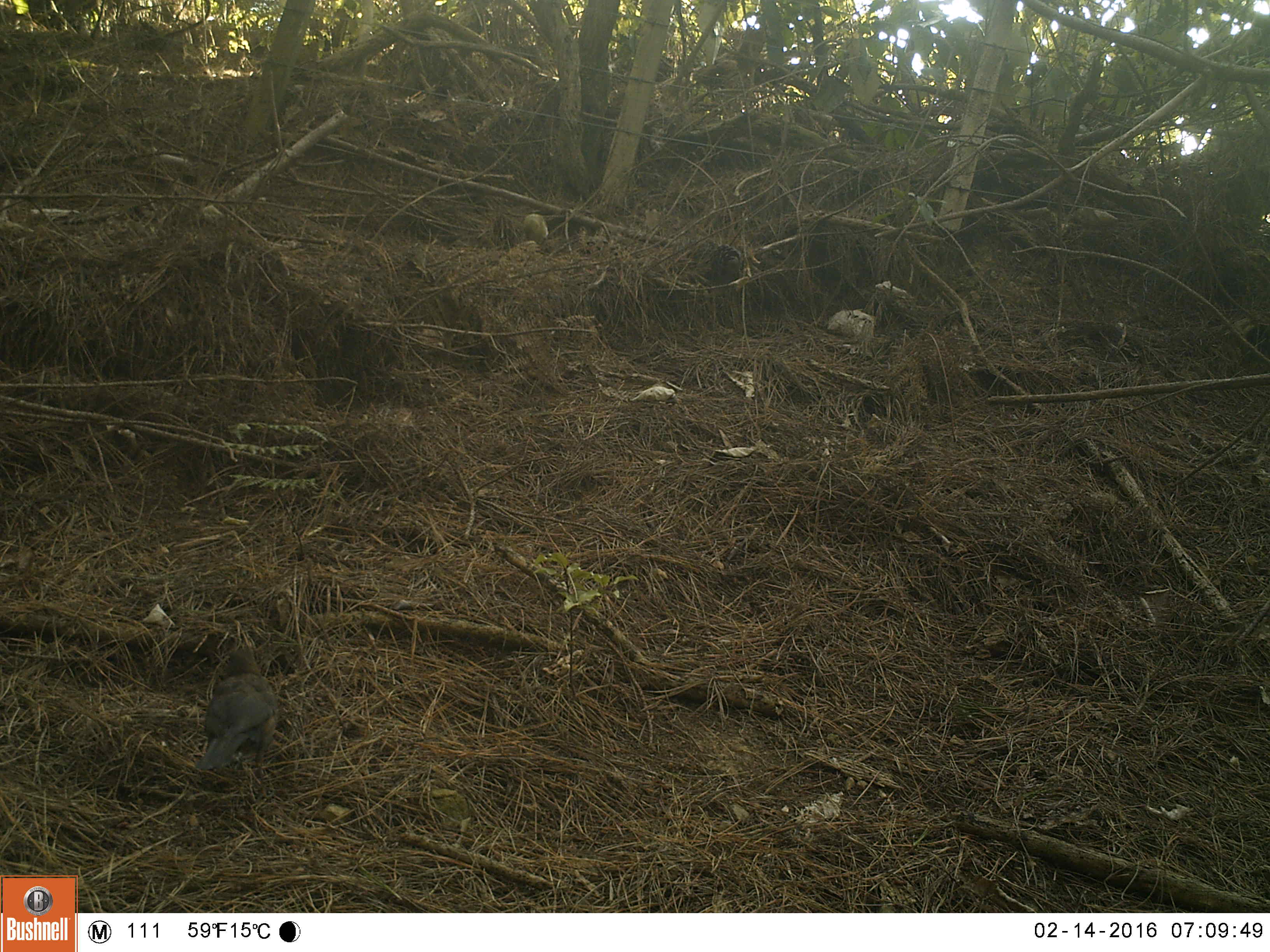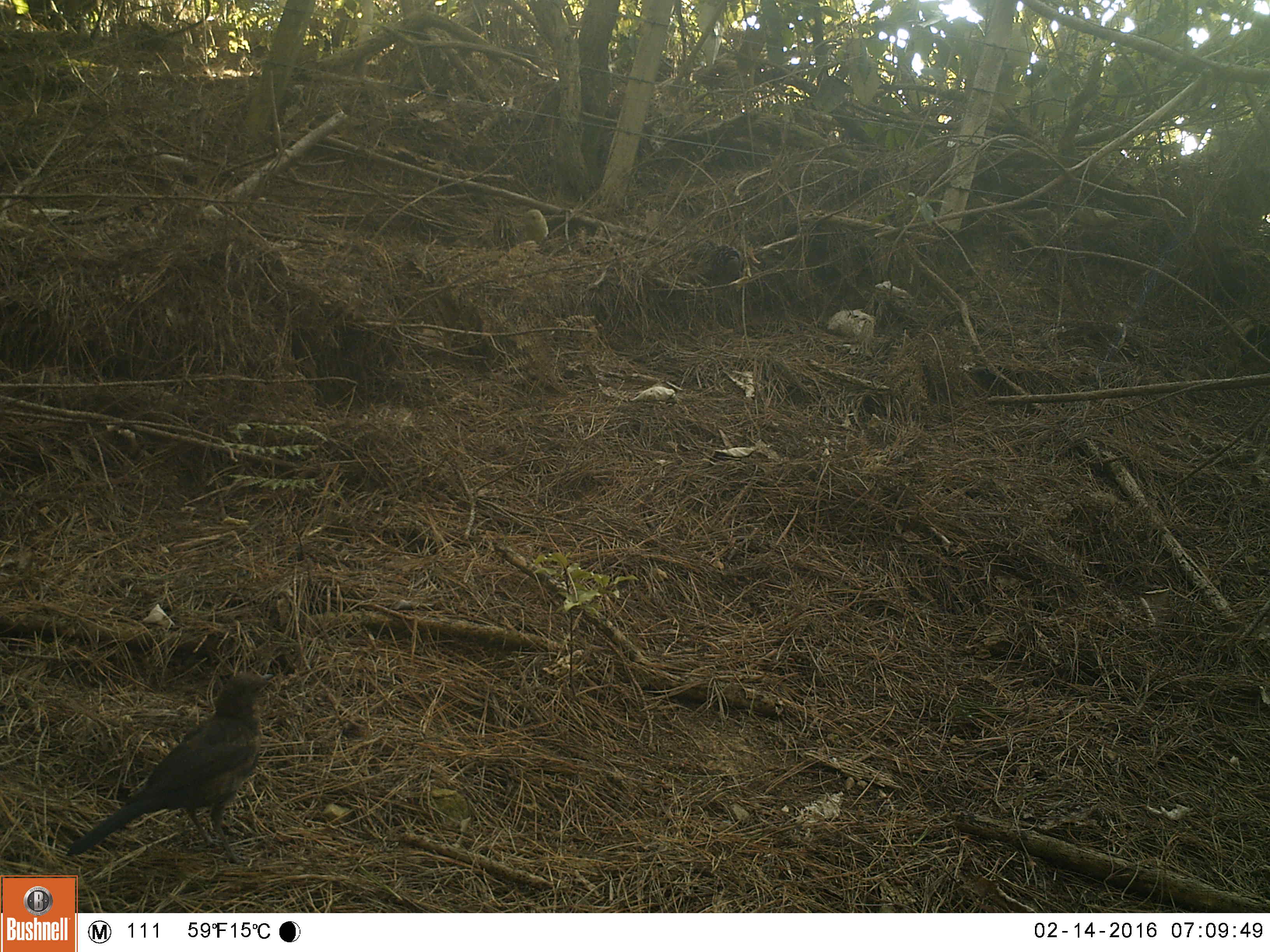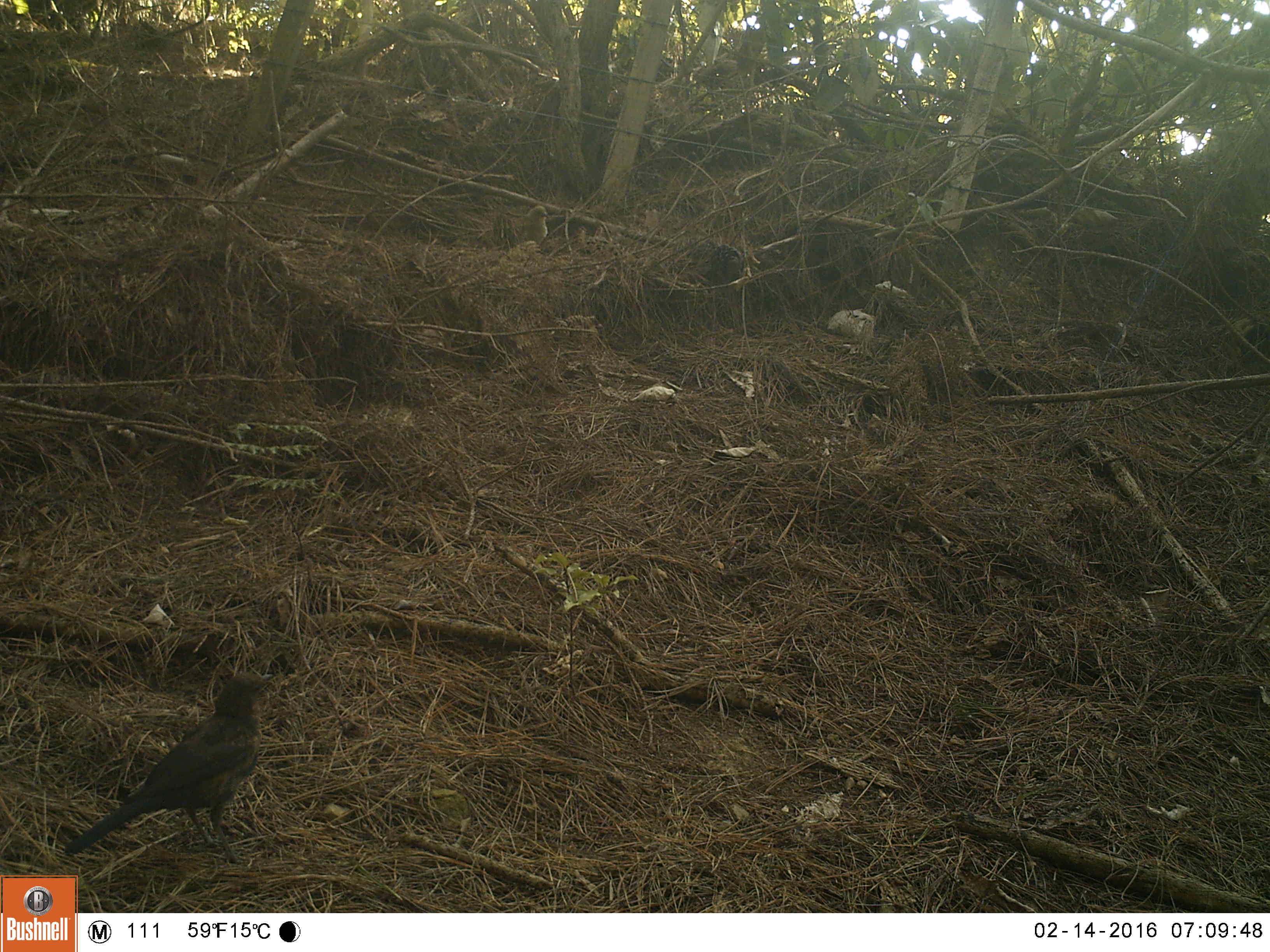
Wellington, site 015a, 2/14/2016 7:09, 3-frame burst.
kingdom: Animalia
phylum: Chordata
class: Aves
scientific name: Aves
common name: bird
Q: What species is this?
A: Bird (Aves).